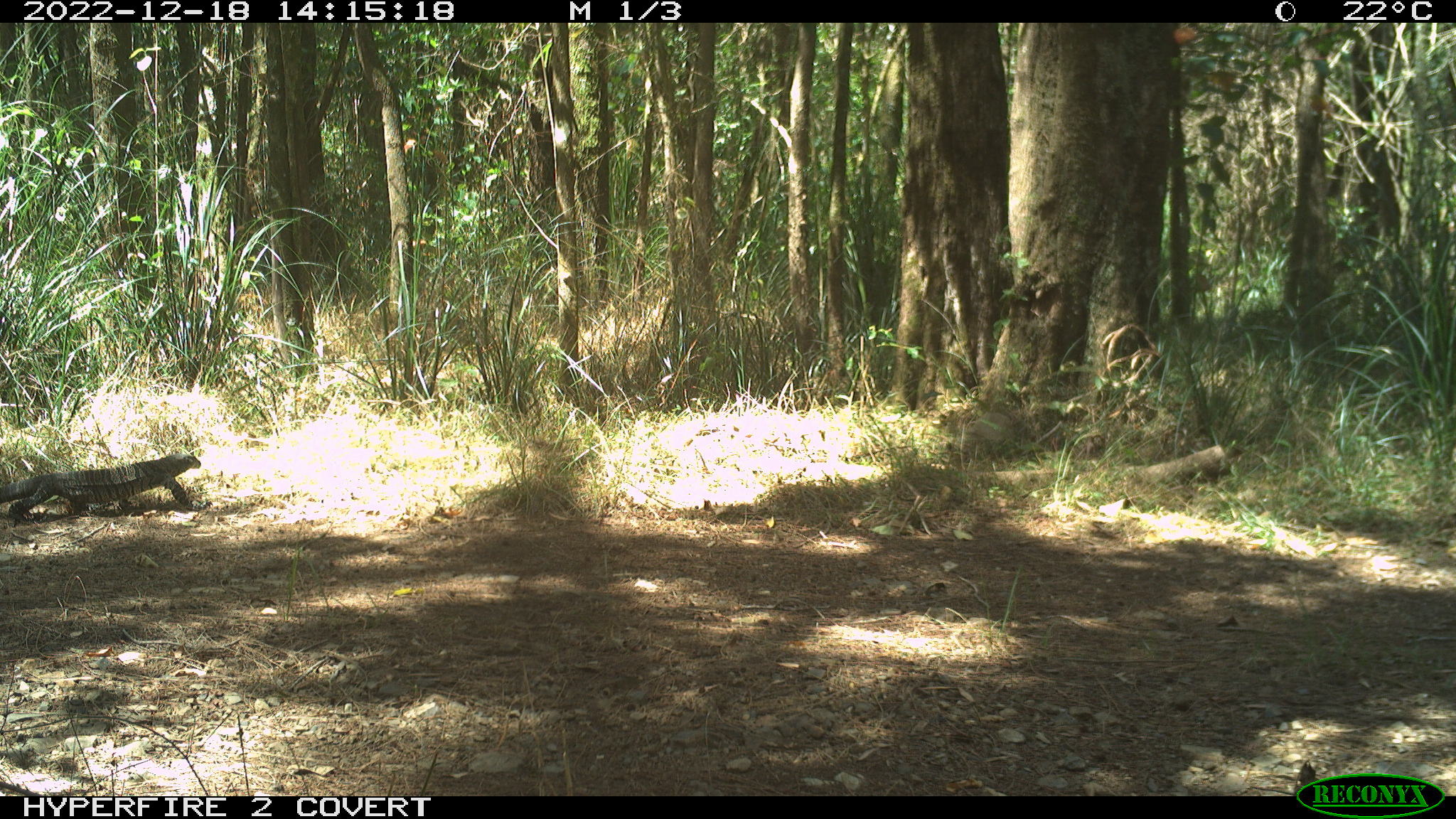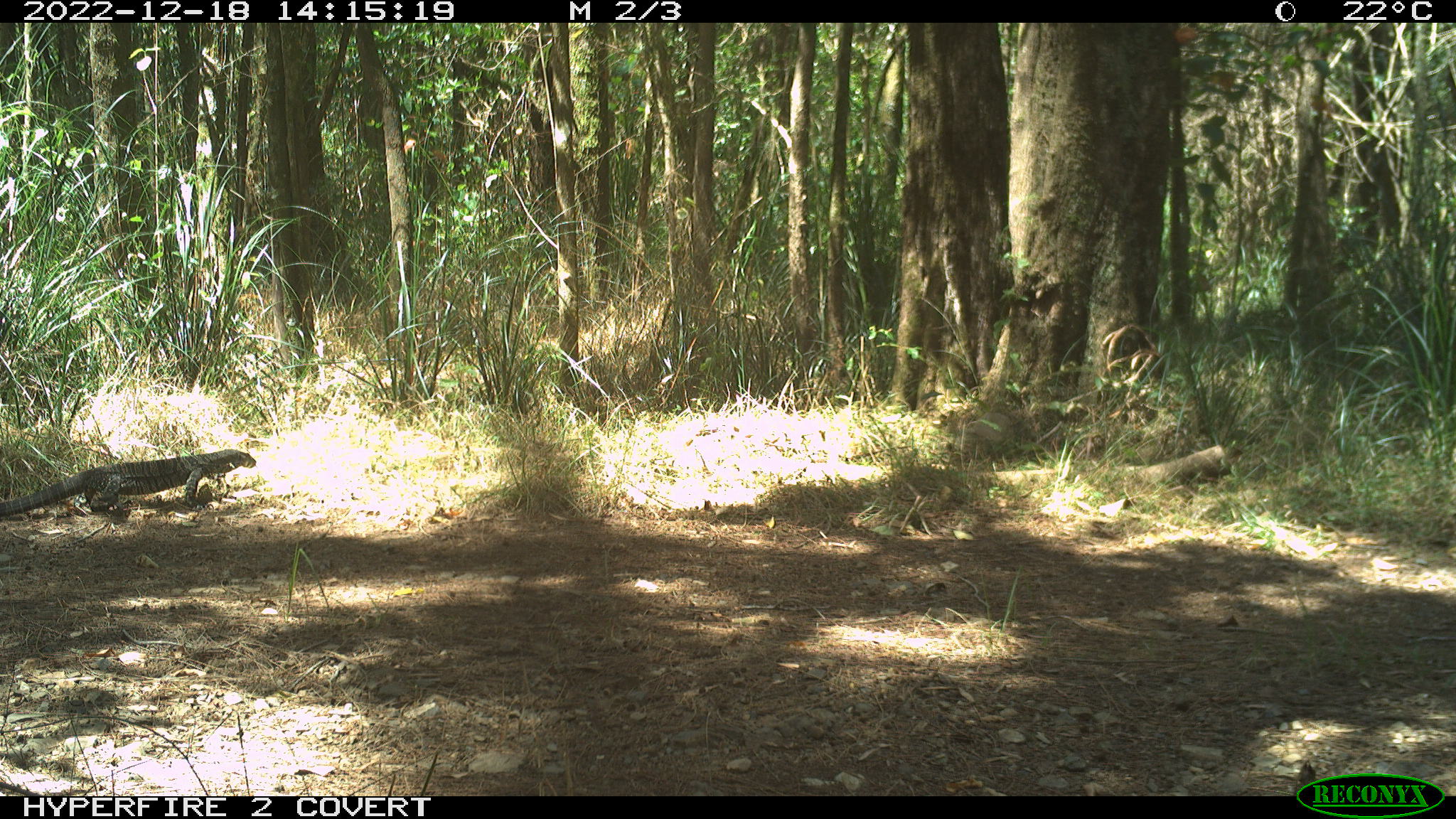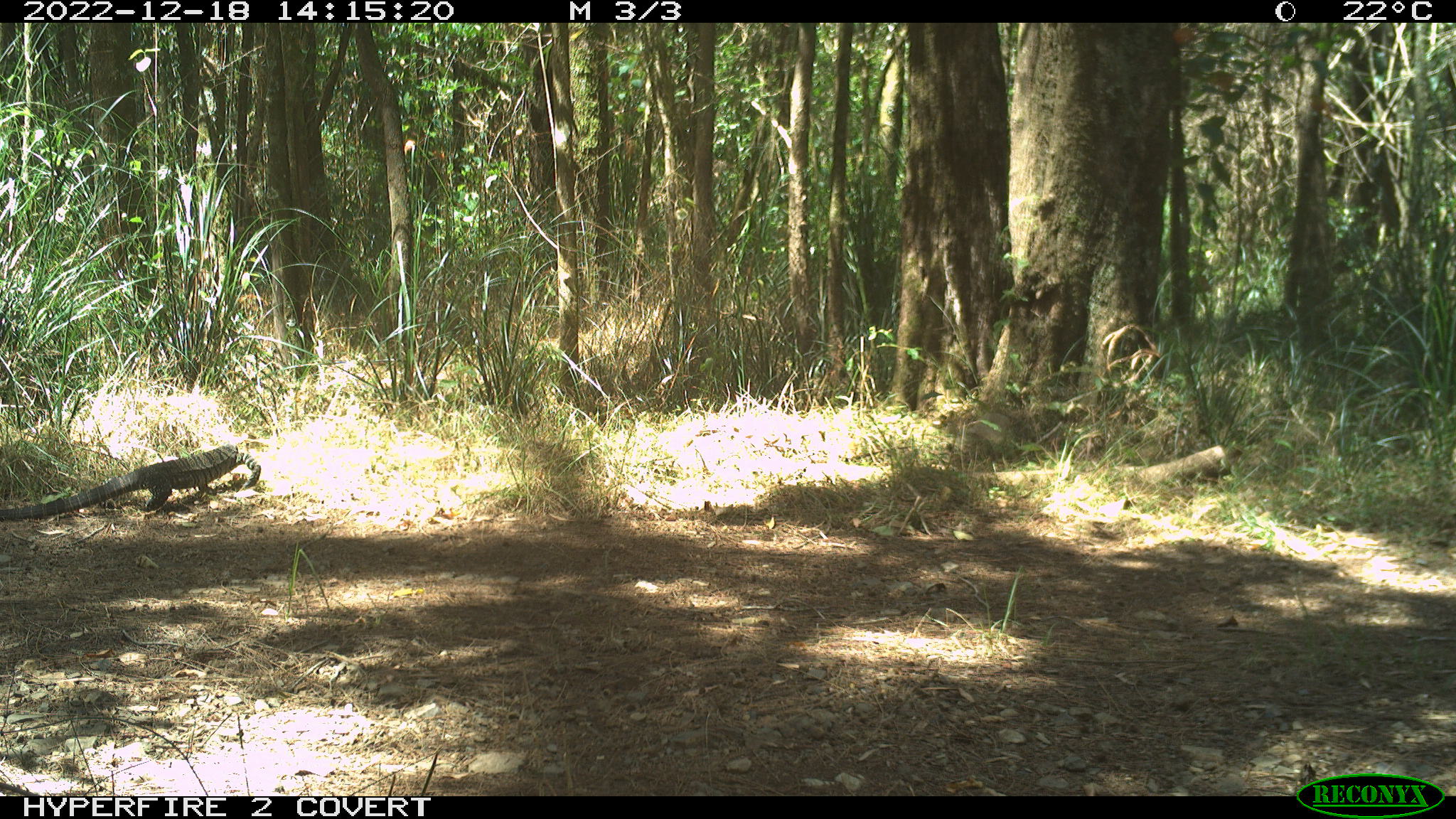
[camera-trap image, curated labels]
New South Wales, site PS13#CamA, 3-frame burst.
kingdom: Animalia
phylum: Chordata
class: Reptilia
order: Squamata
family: Varanidae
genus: Varanus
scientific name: Varanus varius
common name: lace monitor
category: goanna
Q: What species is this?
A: Goanna (lace monitor) (Varanus varius).